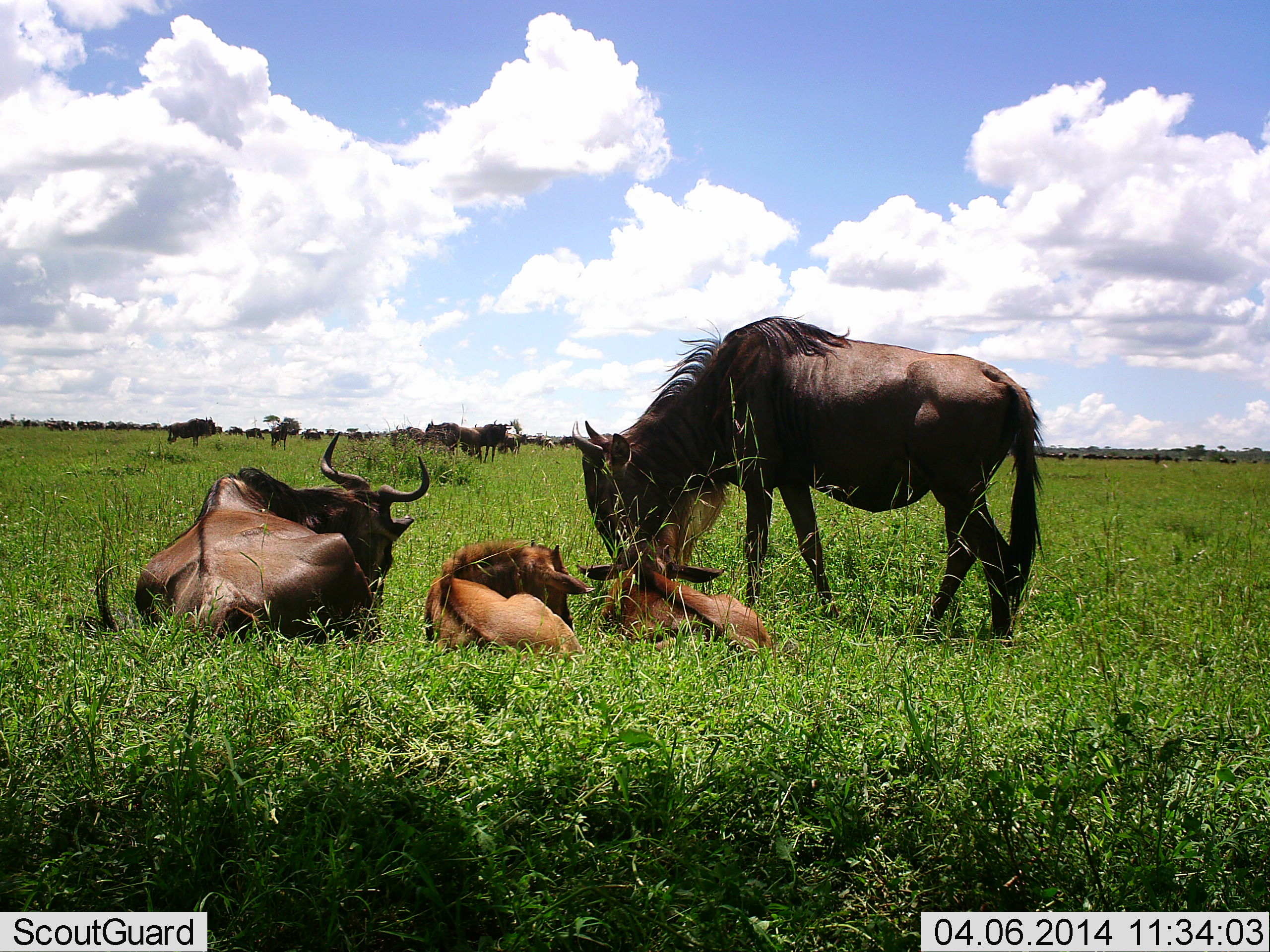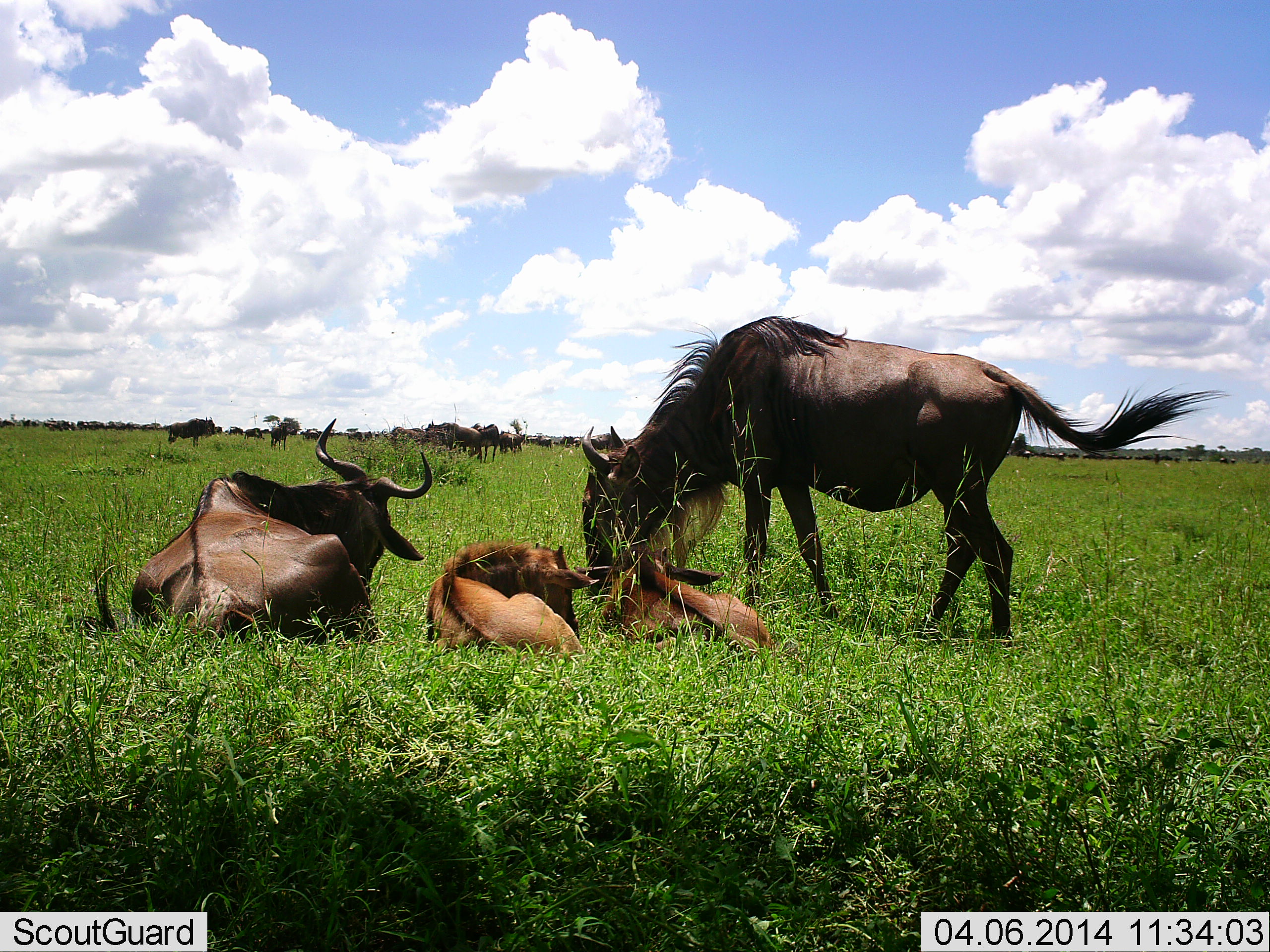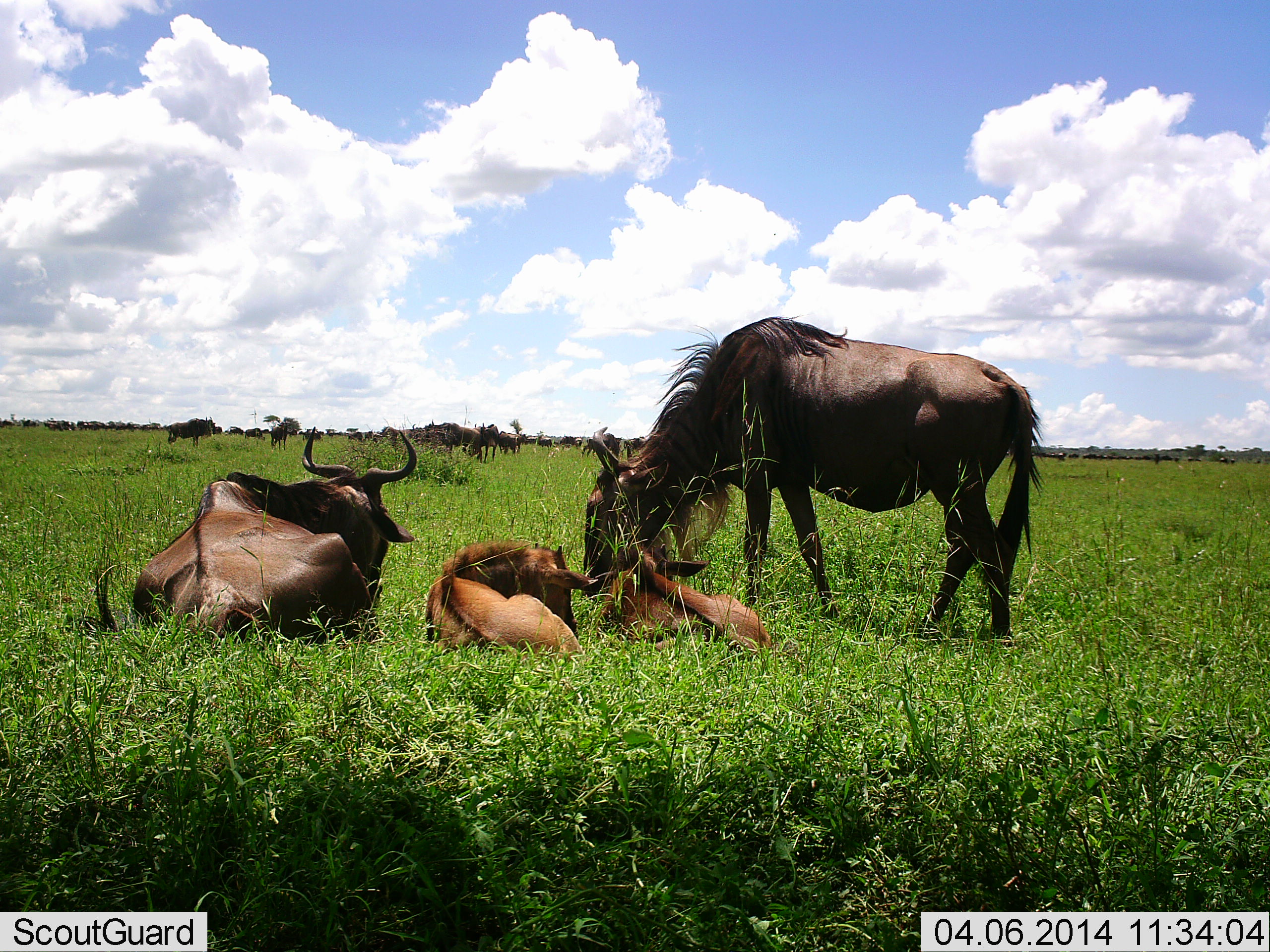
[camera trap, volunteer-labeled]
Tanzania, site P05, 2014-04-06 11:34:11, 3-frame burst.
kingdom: Animalia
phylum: Chordata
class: Mammalia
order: Artiodactyla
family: Bovidae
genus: Connochaetes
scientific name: Connochaetes taurinus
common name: blue wildebeest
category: wildebeest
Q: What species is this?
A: Wildebeest (blue wildebeest) (Connochaetes taurinus).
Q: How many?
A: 8.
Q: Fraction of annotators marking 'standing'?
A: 70%.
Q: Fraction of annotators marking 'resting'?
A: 100%.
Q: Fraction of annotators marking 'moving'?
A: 0%.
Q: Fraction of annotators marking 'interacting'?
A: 0%.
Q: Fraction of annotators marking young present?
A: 80%.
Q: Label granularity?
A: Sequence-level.